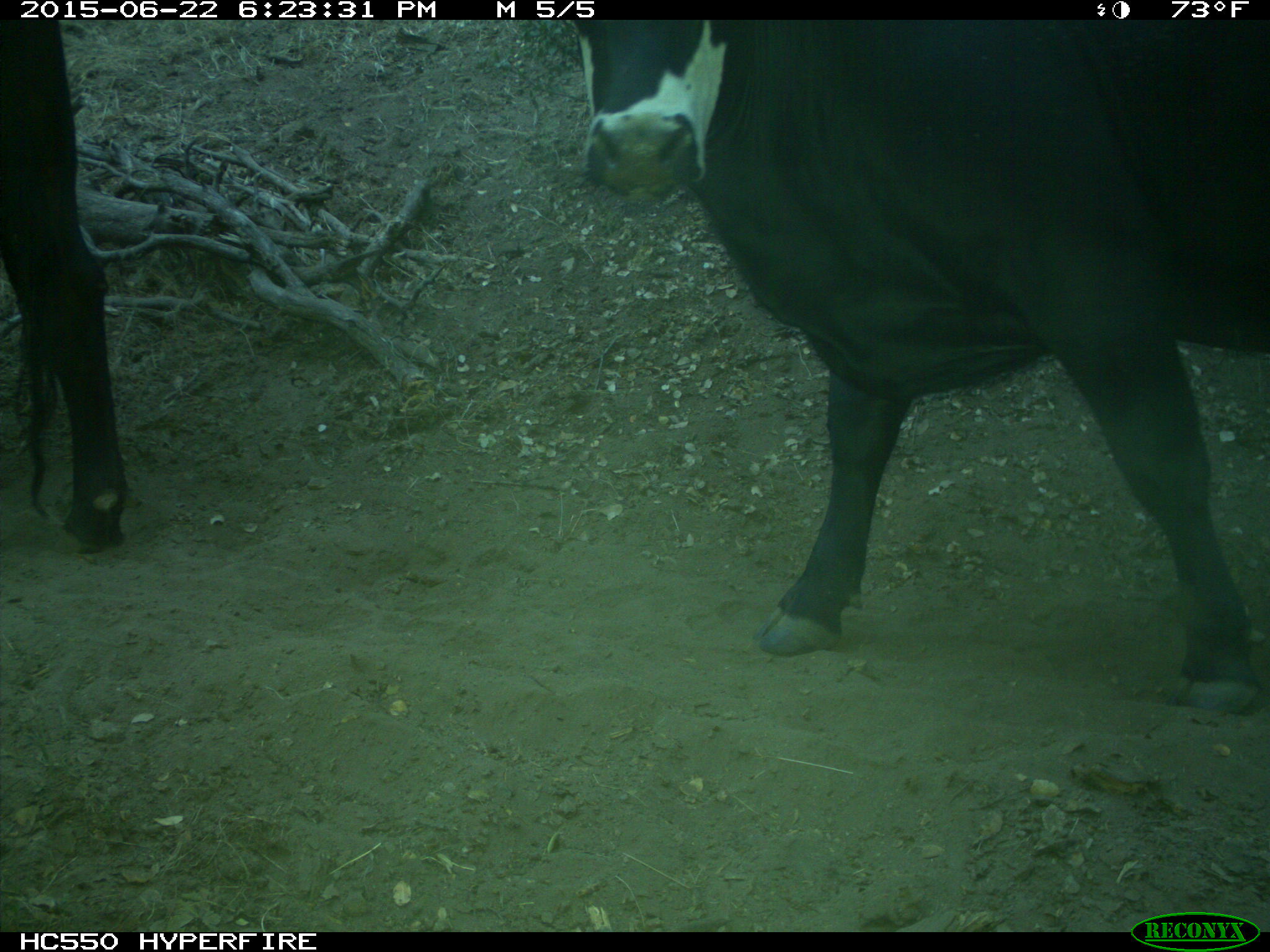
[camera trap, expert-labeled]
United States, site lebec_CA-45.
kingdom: Animalia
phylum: Chordata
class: Mammalia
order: Artiodactyla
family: Bovidae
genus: Bos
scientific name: Bos taurus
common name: domestic cow